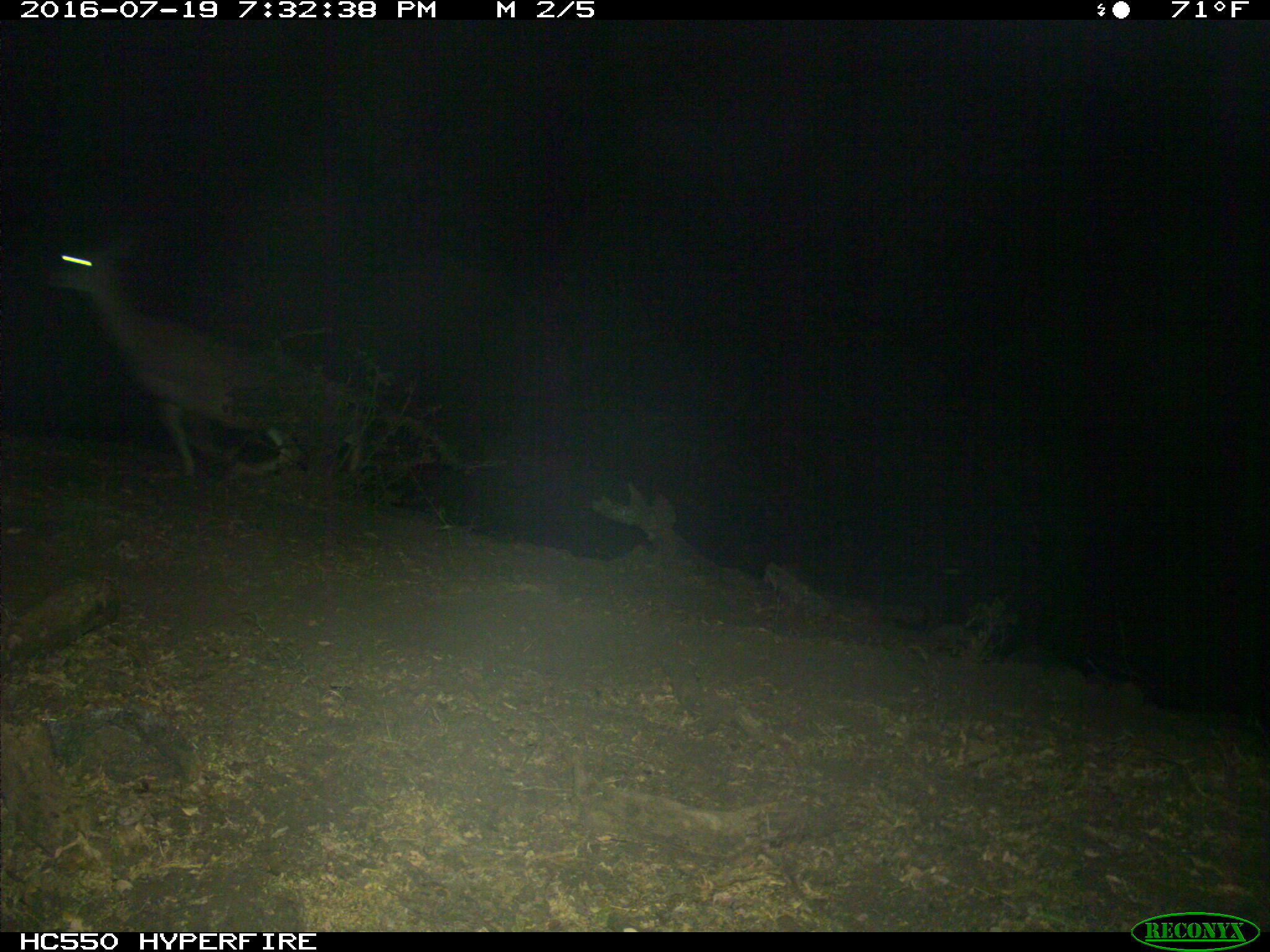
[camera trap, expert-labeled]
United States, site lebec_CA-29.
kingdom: Animalia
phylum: Chordata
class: Mammalia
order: Artiodactyla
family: Cervidae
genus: Odocoileus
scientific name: Odocoileus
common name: deer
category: unidentified deer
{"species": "unidentified deer (deer) (Odocoileus)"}